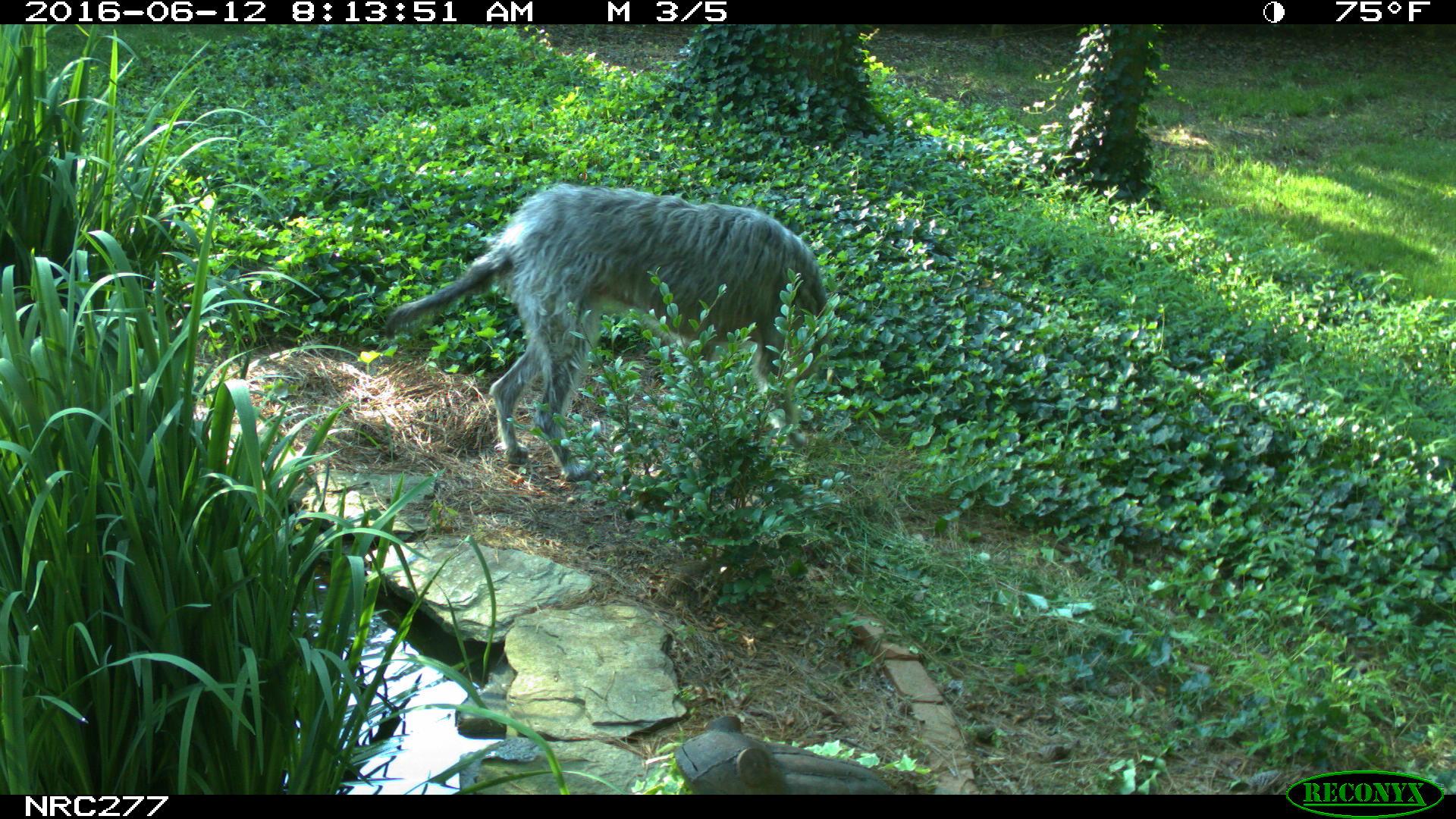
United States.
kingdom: Animalia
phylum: Chordata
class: Mammalia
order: Carnivora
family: Canidae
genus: Canis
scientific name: Canis familiaris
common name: domestic dog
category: Dog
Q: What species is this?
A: Dog (domestic dog) (Canis familiaris).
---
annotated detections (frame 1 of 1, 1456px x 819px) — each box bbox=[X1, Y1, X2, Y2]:
Dog: bbox=[381, 167, 857, 490]